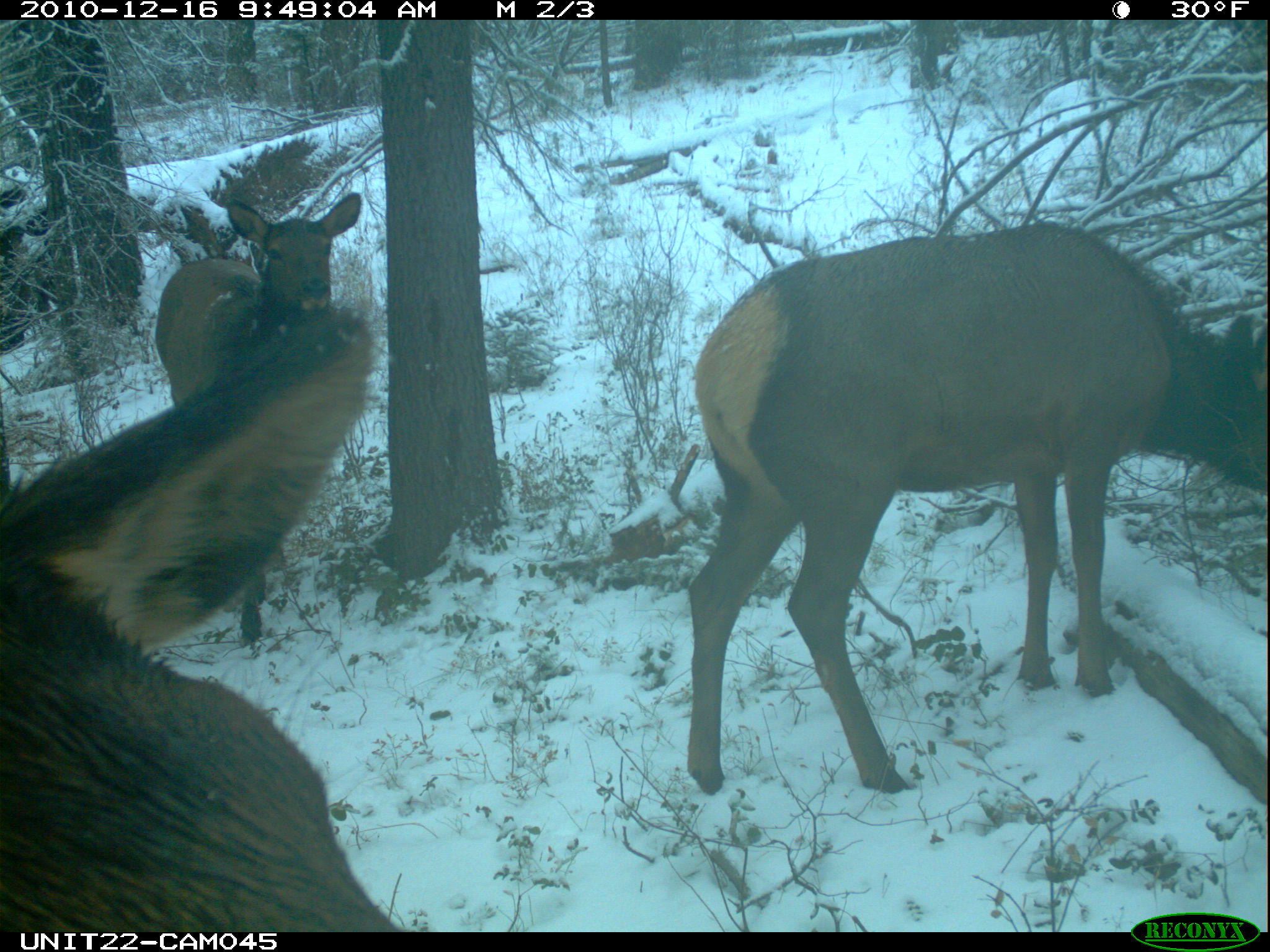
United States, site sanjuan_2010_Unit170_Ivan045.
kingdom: Animalia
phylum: Chordata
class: Mammalia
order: Artiodactyla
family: Cervidae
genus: Cervus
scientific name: Cervus elaphus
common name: red deer